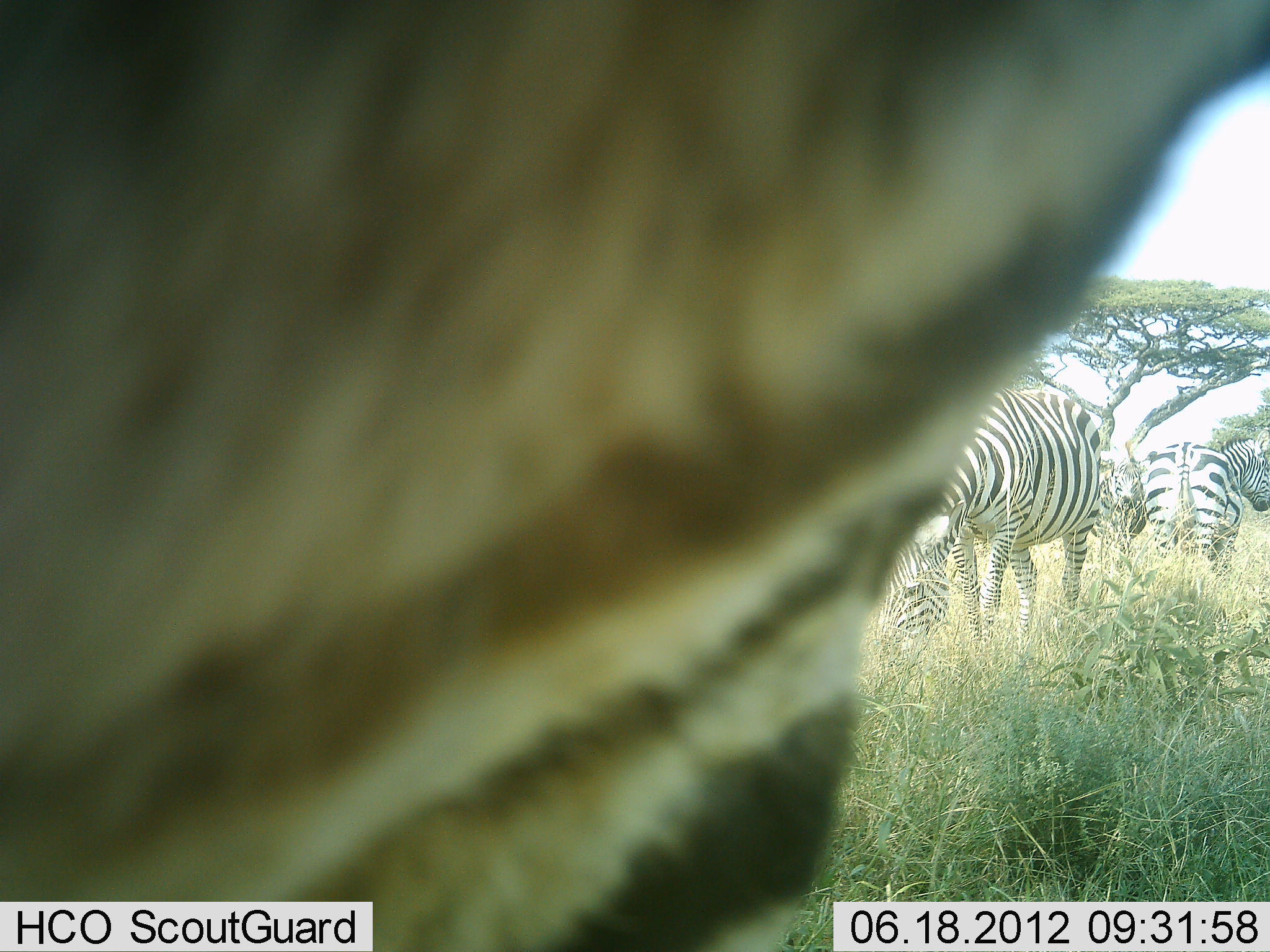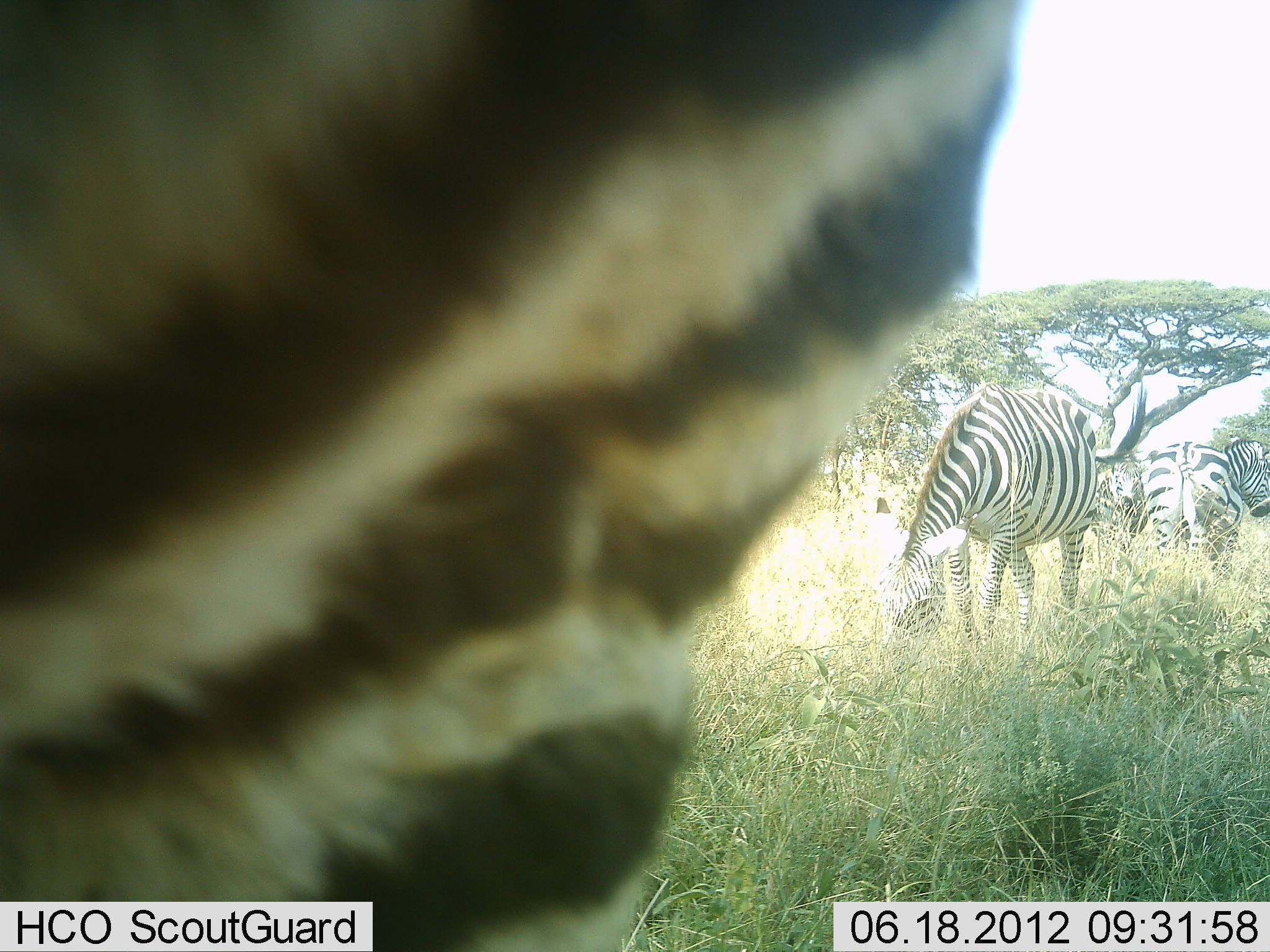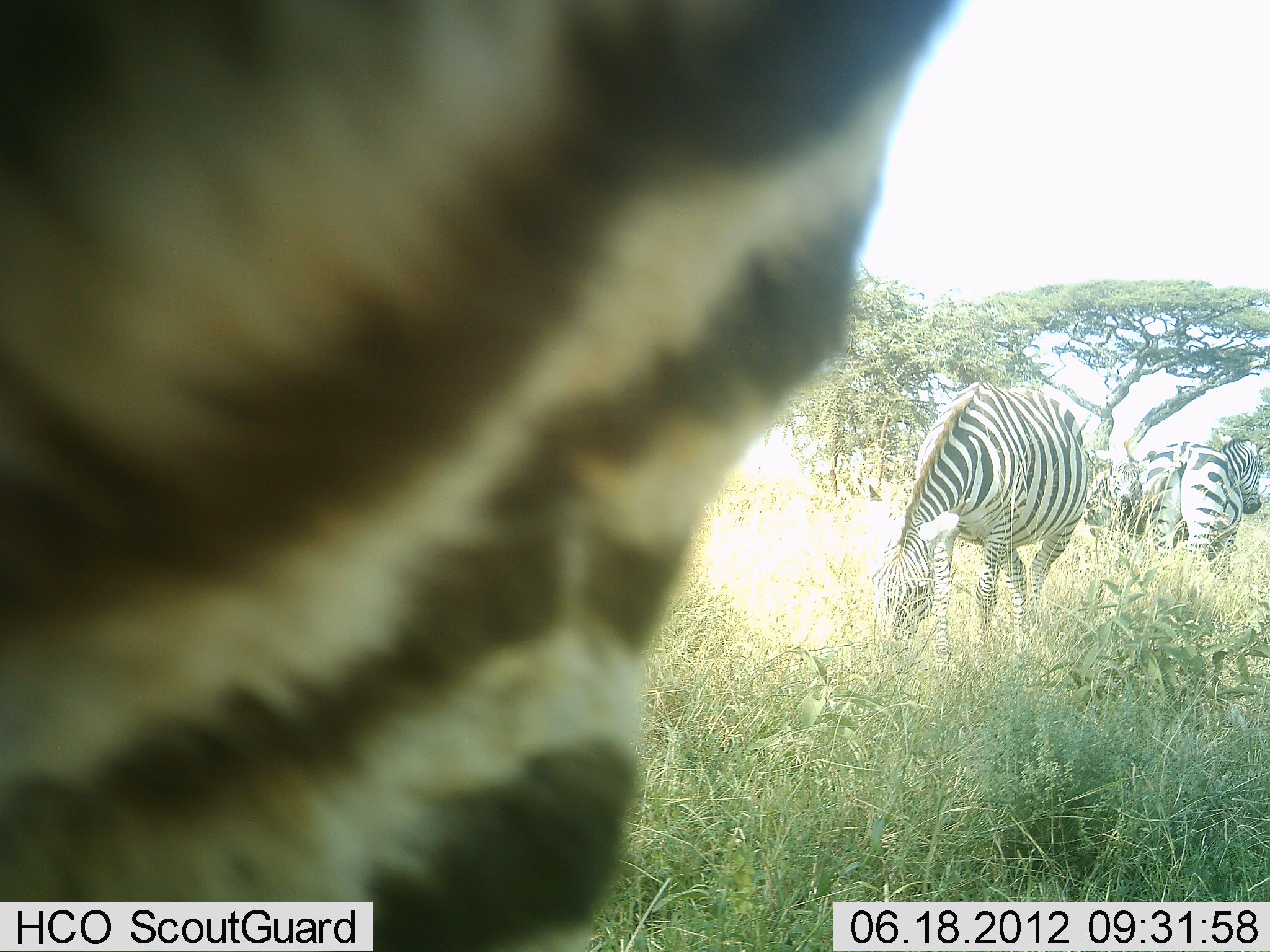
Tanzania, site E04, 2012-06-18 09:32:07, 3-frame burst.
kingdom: Animalia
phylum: Chordata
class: Mammalia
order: Perissodactyla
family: Equidae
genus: Equus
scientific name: Equus quagga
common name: plains zebra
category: zebra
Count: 4.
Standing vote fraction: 70%.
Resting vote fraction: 10%.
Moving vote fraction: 30%.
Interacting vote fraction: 0%.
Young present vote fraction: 0%.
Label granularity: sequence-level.